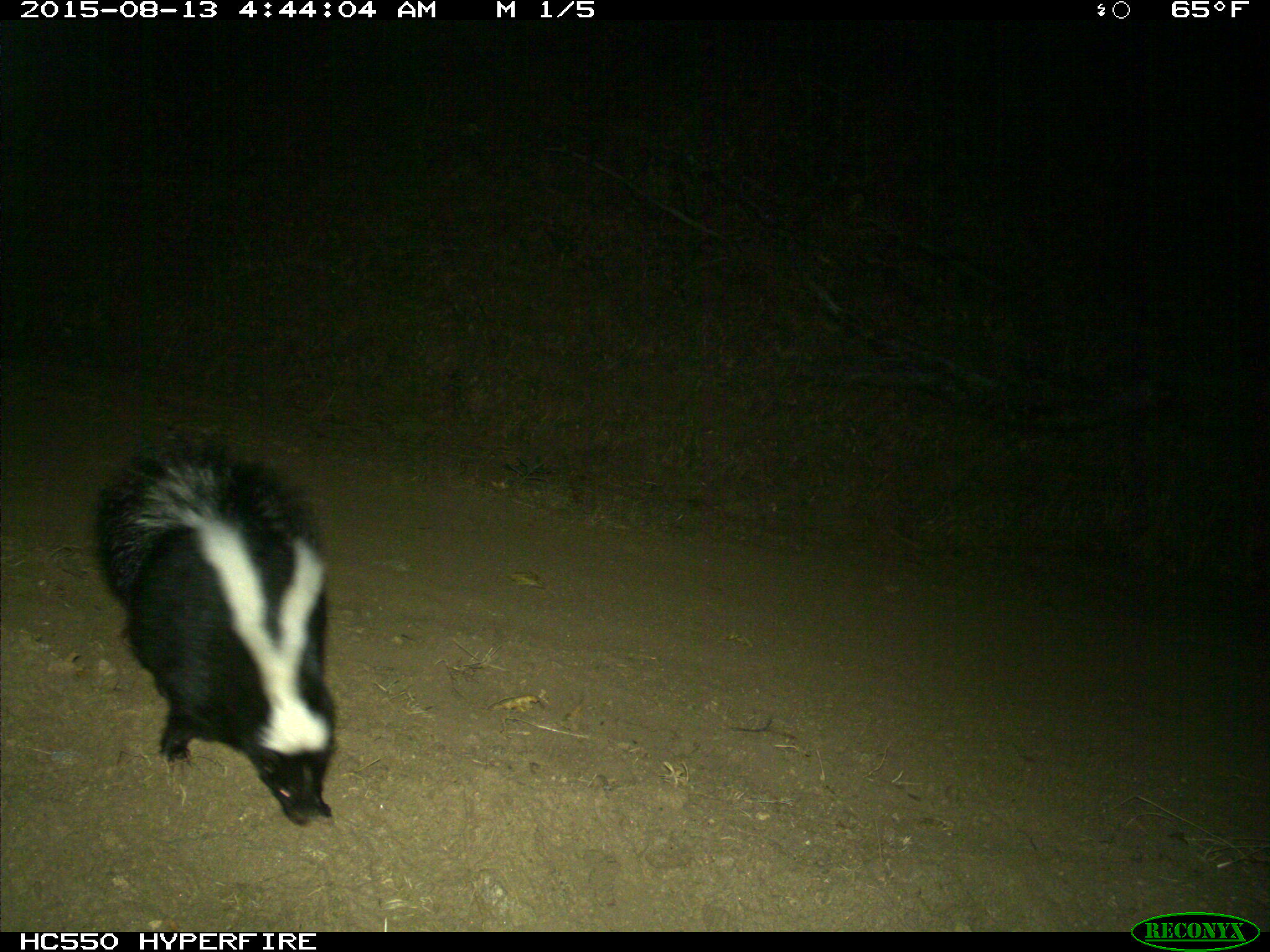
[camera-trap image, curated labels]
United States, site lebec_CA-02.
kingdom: Animalia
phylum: Chordata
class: Mammalia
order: Carnivora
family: Mephitidae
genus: Mephitis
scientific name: Mephitis mephitis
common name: striped skunk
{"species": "Mephitis mephitis (striped skunk)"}